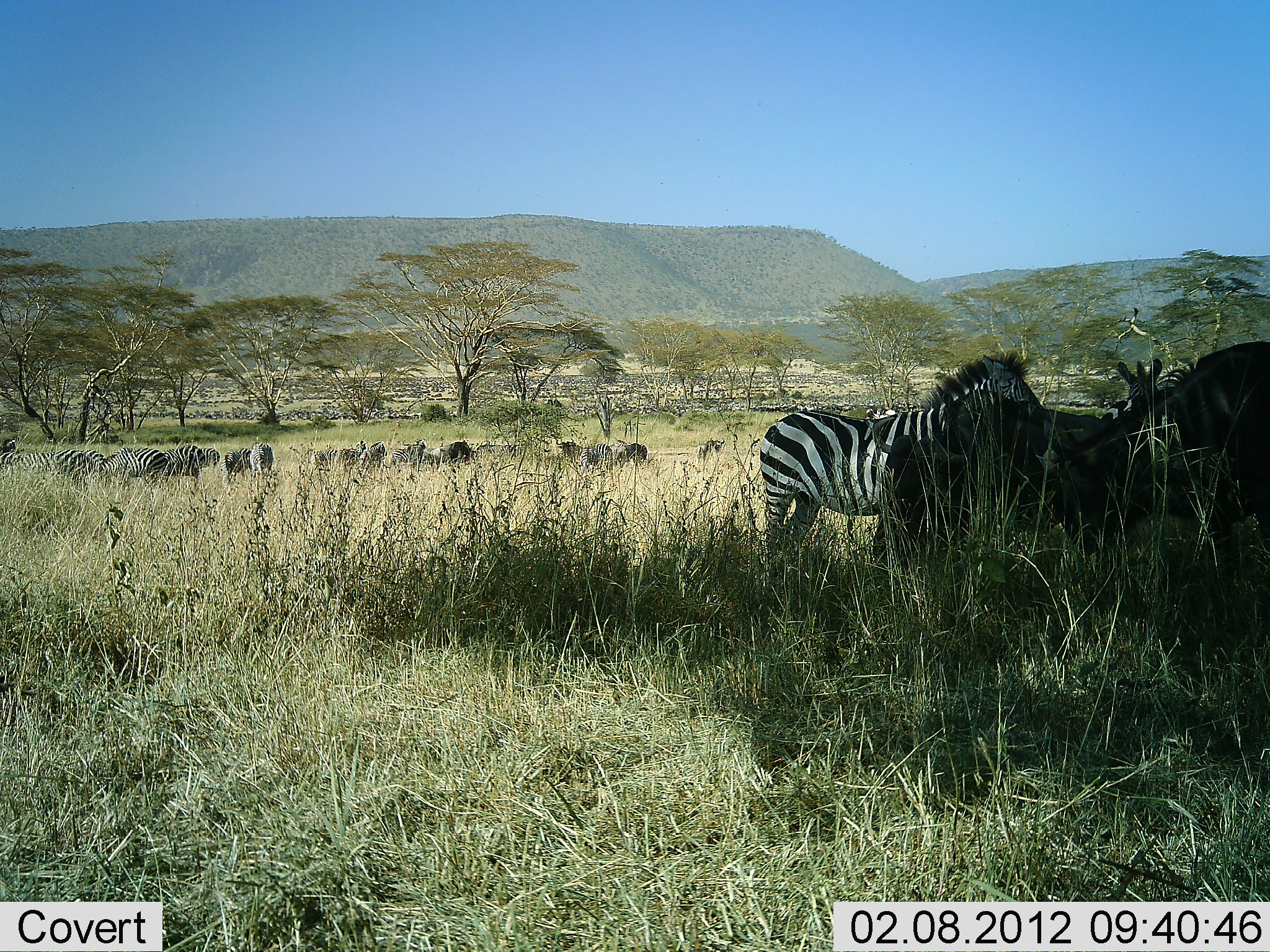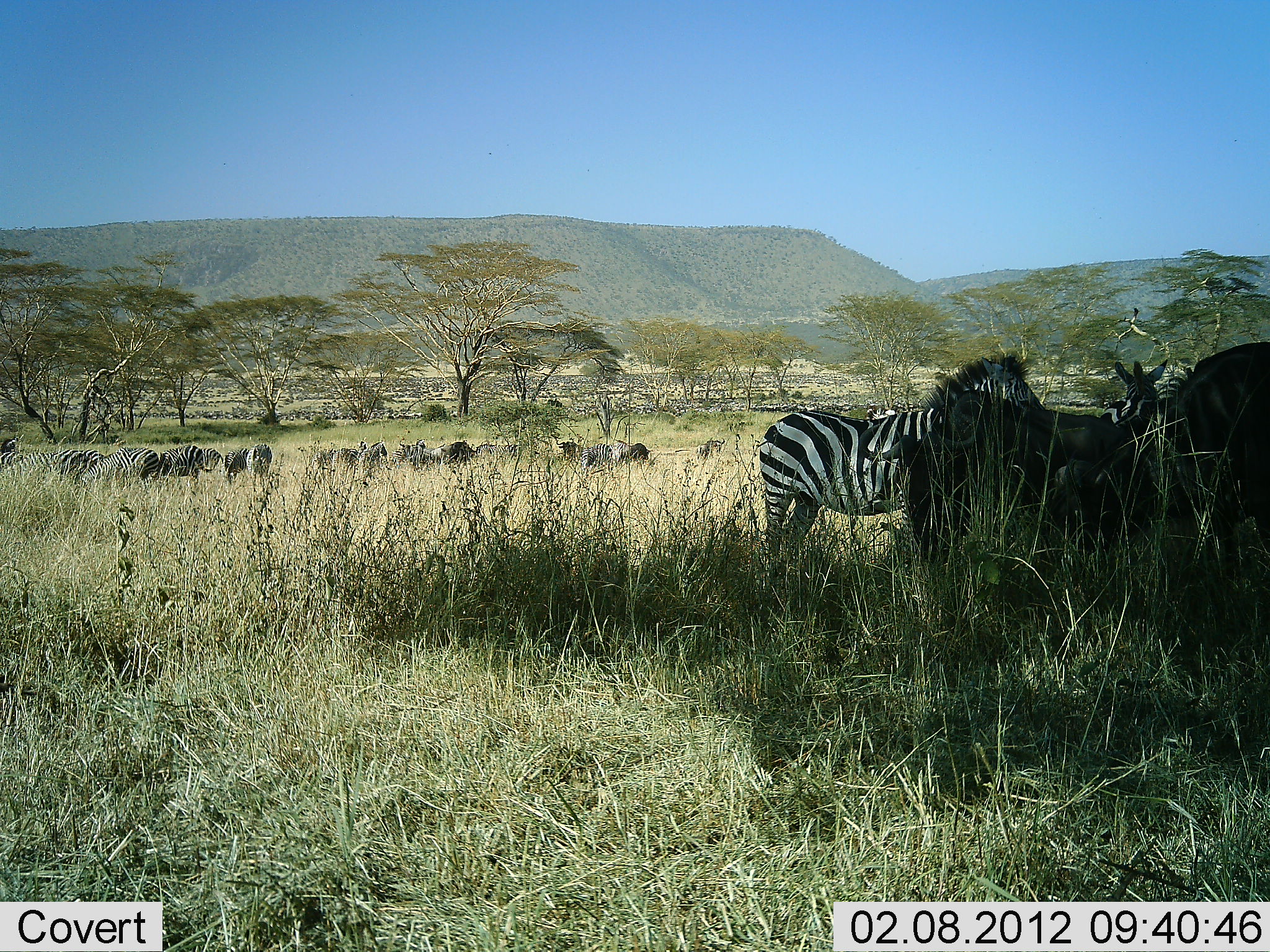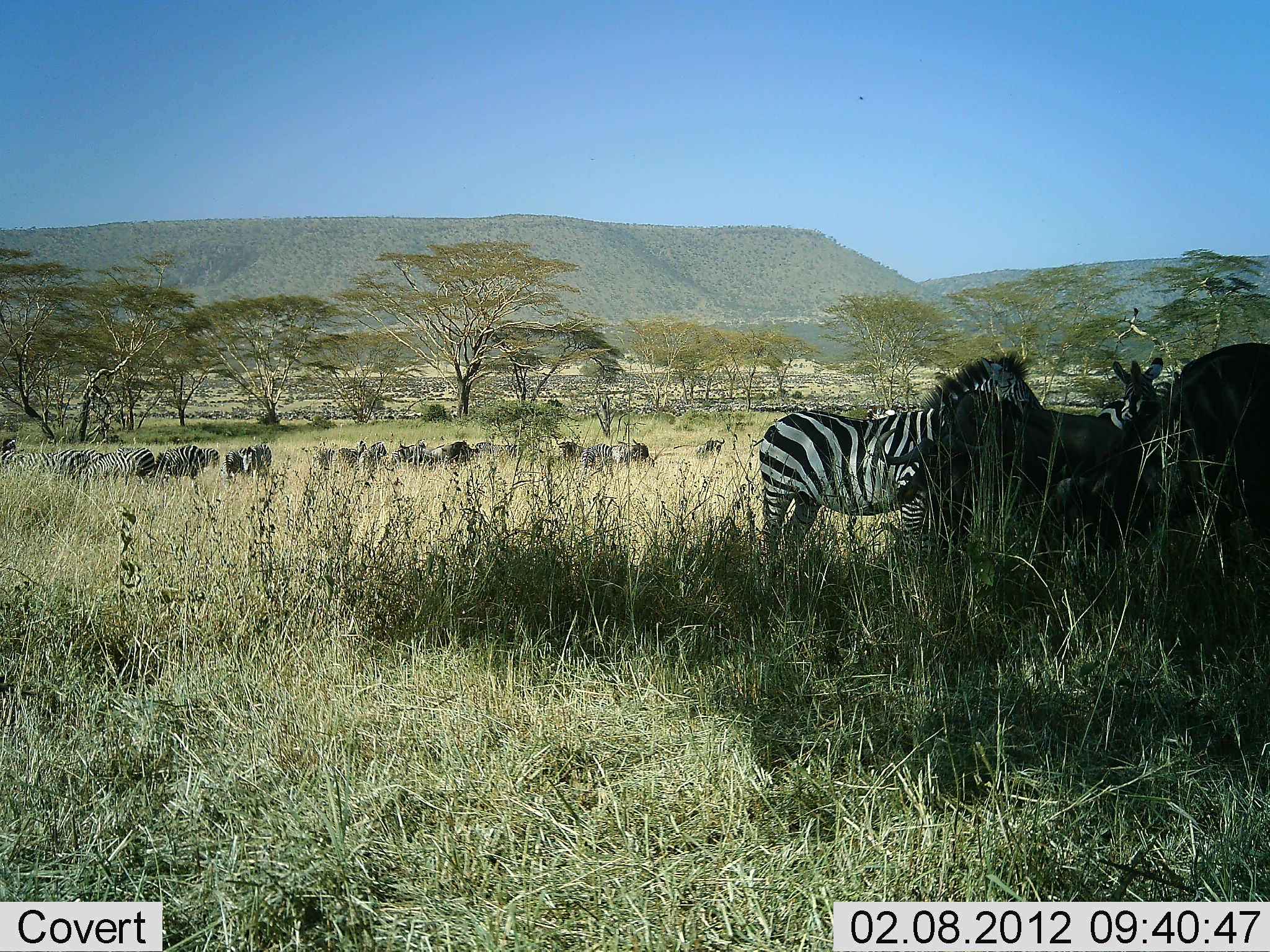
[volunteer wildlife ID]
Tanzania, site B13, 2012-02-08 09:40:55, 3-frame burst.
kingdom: Animalia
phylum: Chordata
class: Mammalia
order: Artiodactyla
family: Bovidae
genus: Connochaetes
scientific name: Connochaetes taurinus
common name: blue wildebeest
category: wildebeest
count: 4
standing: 69%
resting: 8%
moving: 8%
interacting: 8%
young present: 0%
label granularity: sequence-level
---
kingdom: Animalia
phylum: Chordata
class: Mammalia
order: Perissodactyla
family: Equidae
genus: Equus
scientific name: Equus quagga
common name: plains zebra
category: zebra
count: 11-50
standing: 95%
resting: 5%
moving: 5%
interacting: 15%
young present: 0%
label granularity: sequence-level